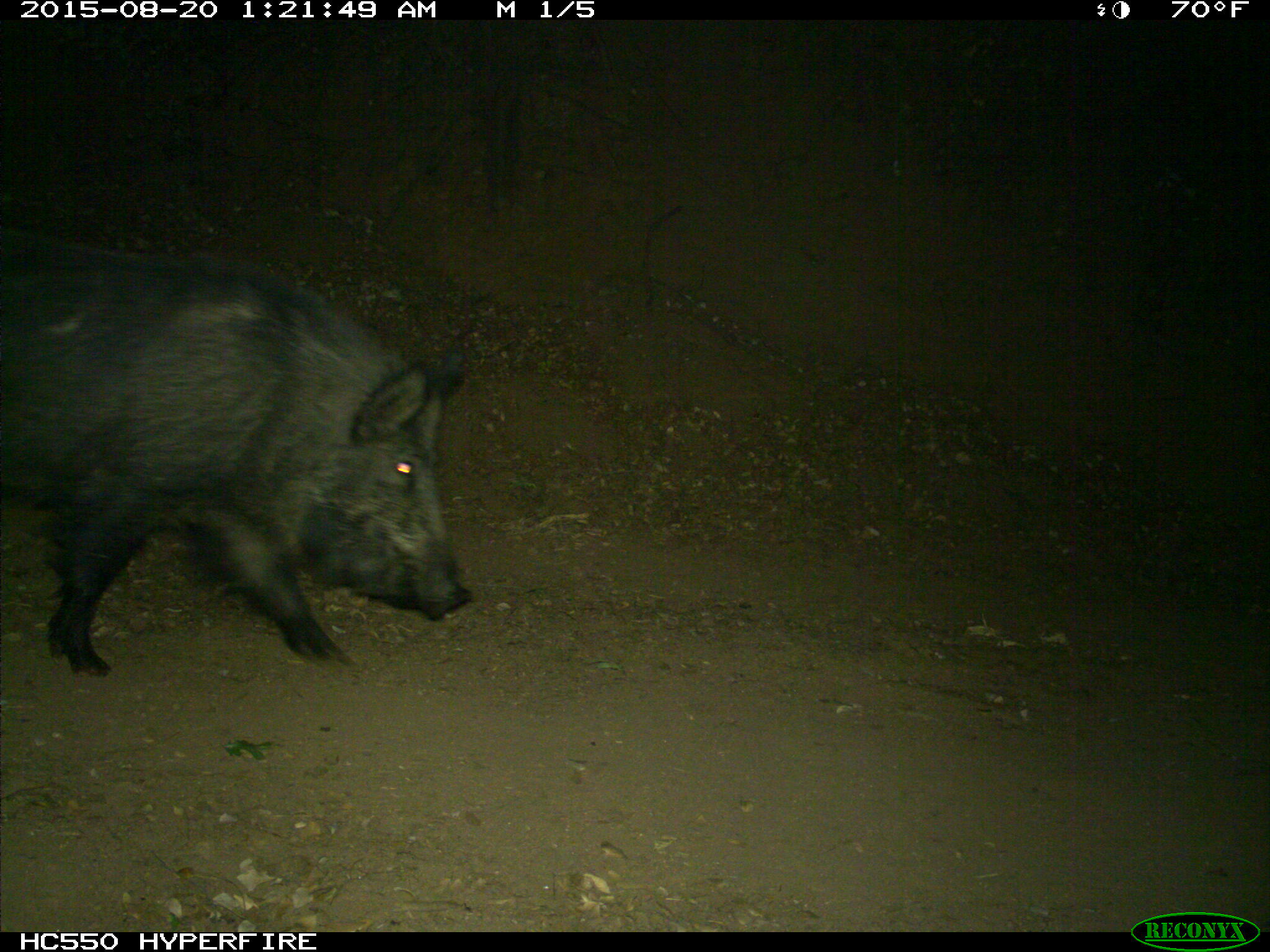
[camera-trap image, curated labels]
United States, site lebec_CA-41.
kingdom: Animalia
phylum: Chordata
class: Mammalia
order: Artiodactyla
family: Suidae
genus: Sus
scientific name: Sus scrofa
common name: wild boar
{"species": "Sus scrofa (wild boar)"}